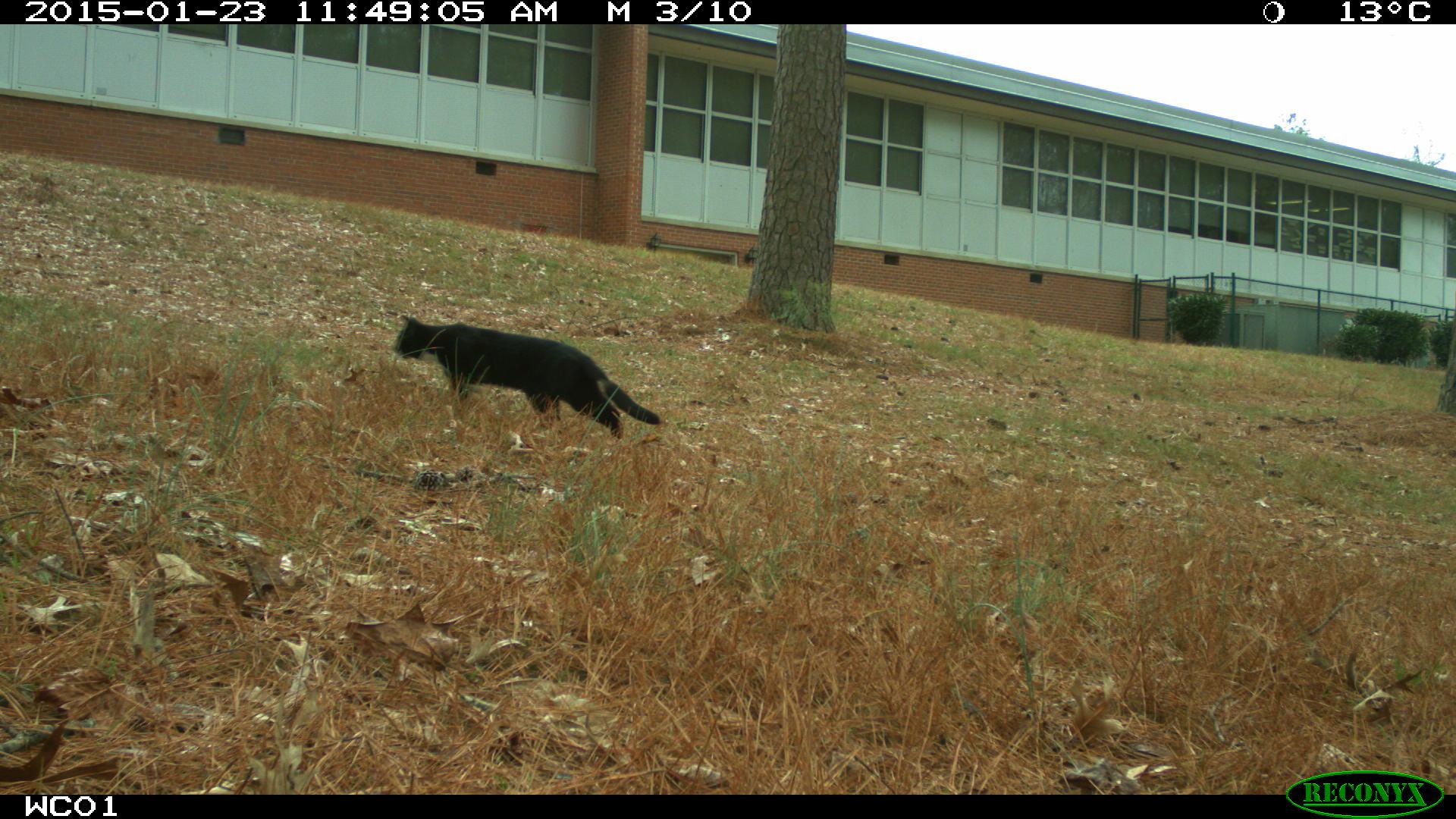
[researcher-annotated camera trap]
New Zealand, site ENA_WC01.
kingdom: Animalia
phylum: Chordata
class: Mammalia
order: Carnivora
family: Felidae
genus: Felis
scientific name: Felis catus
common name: domestic cat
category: cat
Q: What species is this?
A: Cat (domestic cat) (Felis catus).